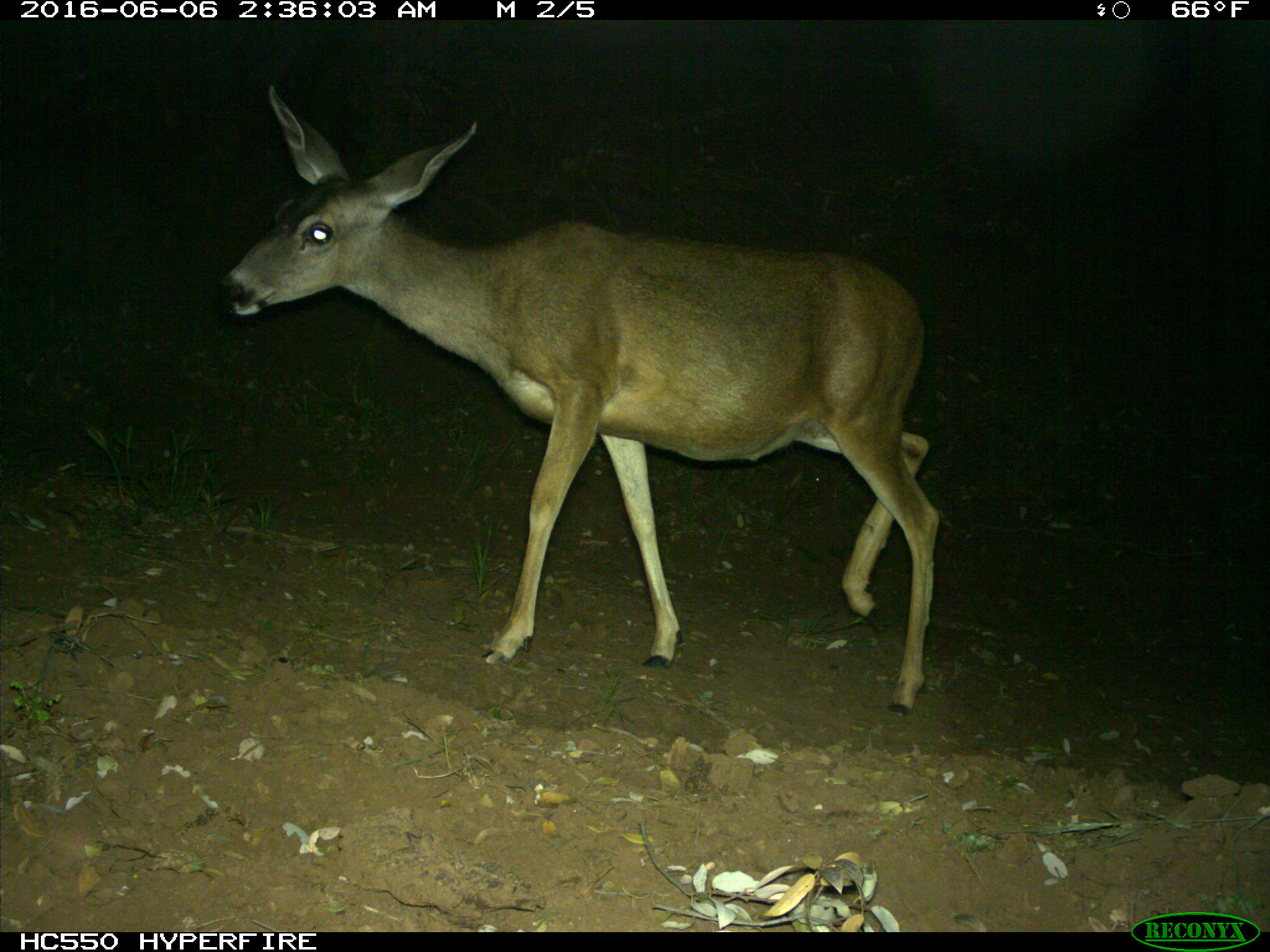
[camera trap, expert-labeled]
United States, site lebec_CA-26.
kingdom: Animalia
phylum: Chordata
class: Mammalia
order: Artiodactyla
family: Cervidae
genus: Odocoileus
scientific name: Odocoileus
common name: deer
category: unidentified deer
Unidentified deer (deer) (Odocoileus).